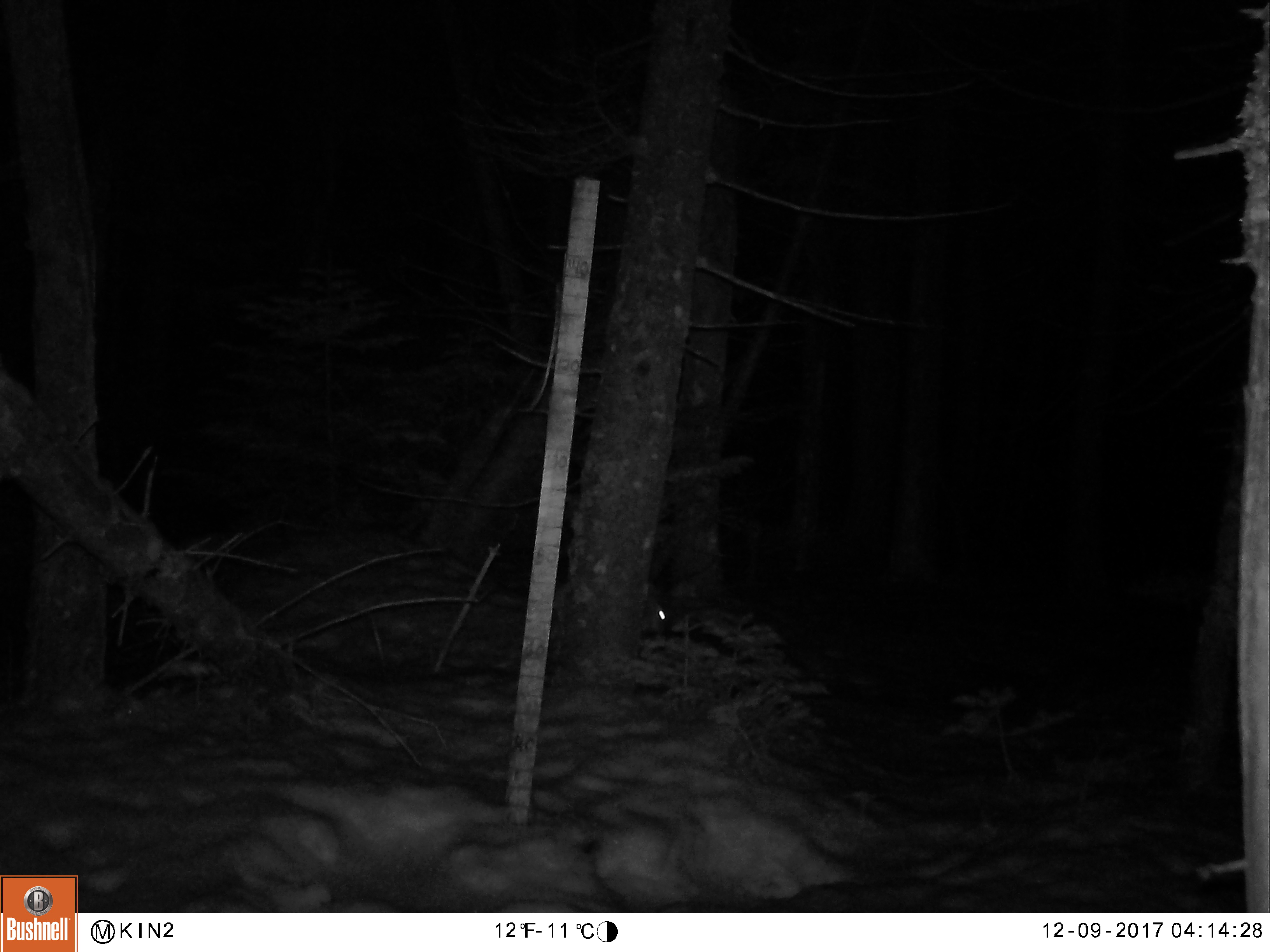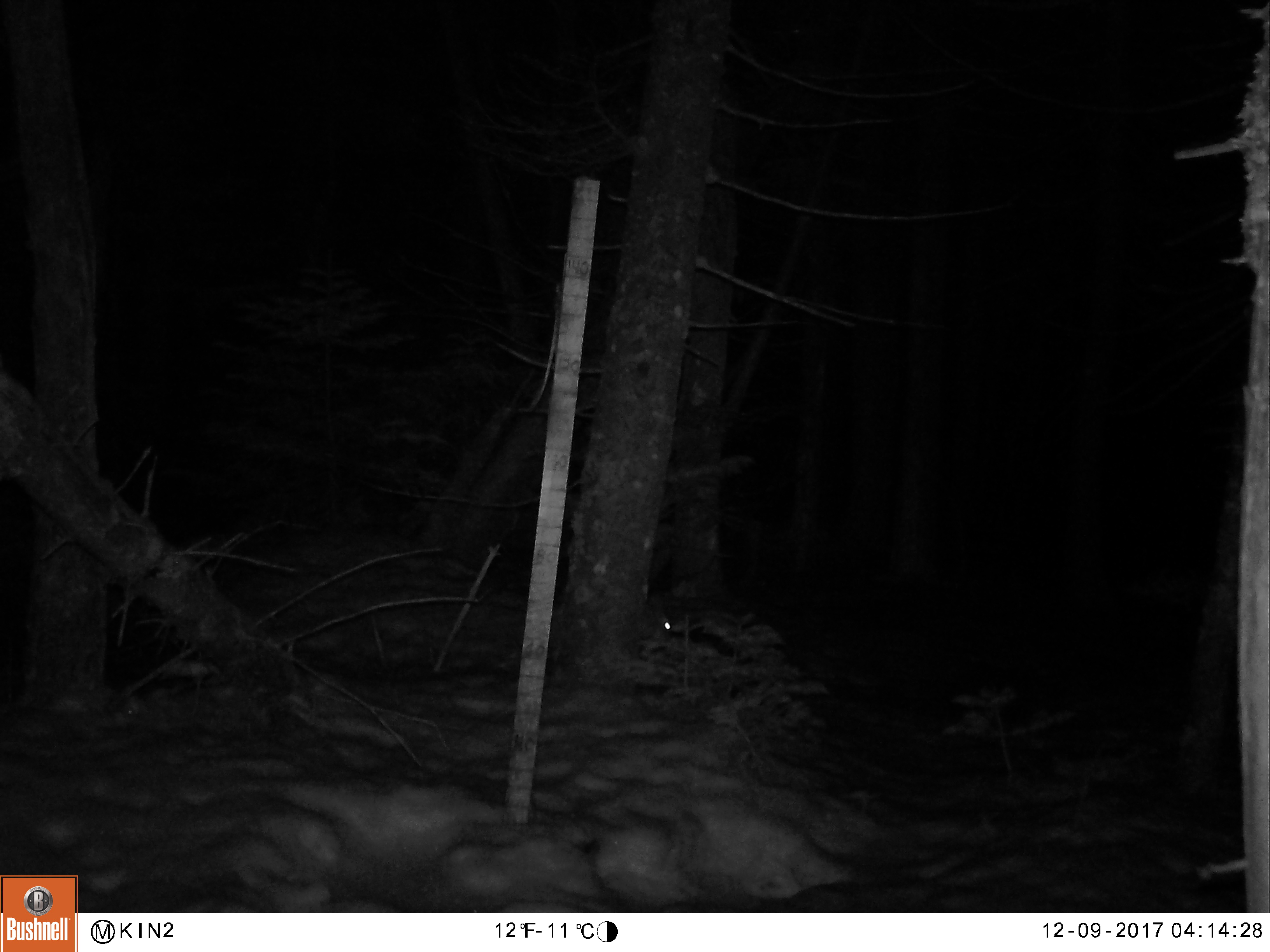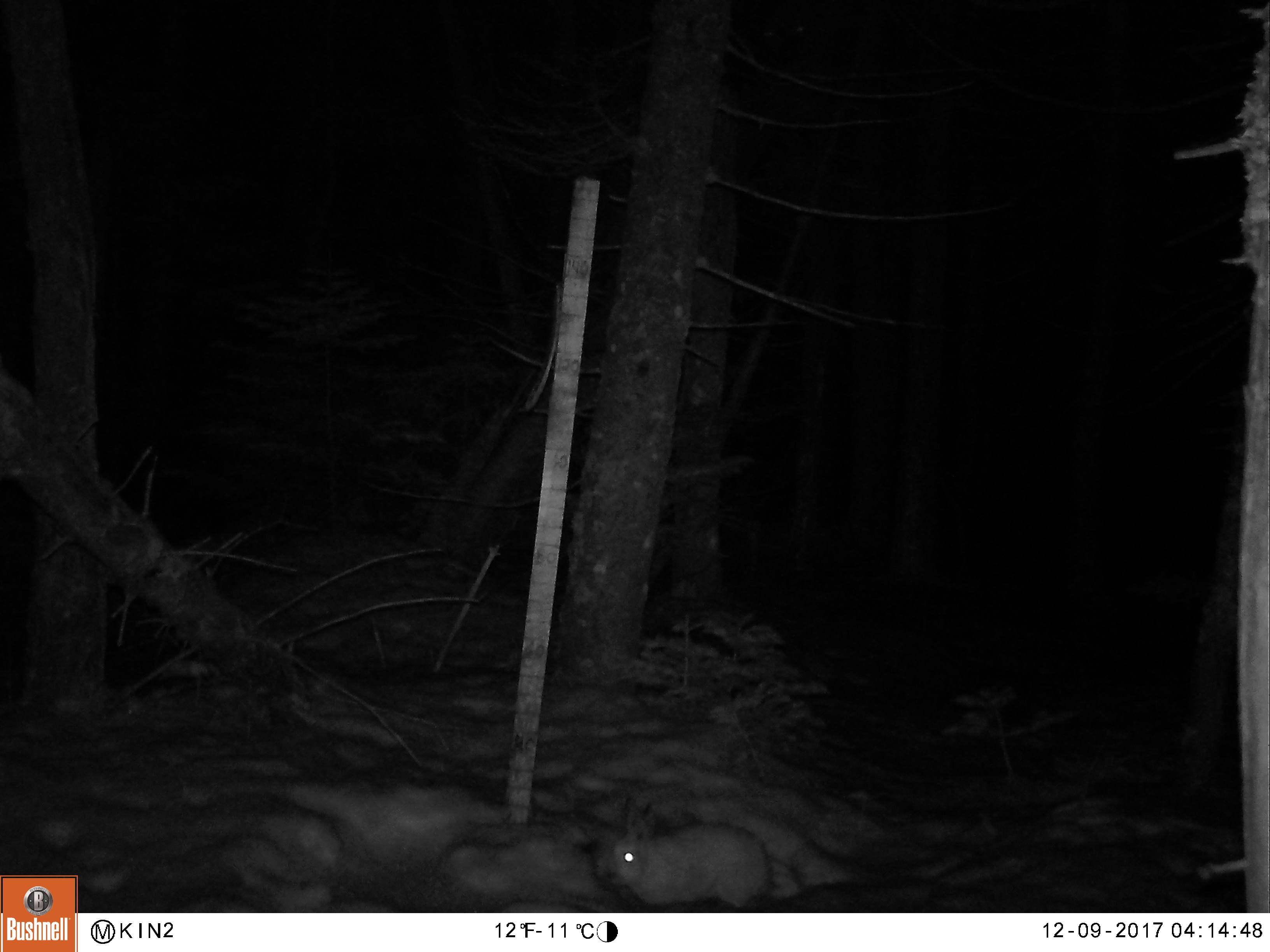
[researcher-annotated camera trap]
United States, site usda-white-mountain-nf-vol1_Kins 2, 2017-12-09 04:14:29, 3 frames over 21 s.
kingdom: Animalia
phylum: Chordata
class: Mammalia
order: Lagomorpha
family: Leporidae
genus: Lepus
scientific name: Lepus americanus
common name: snowshoe hare